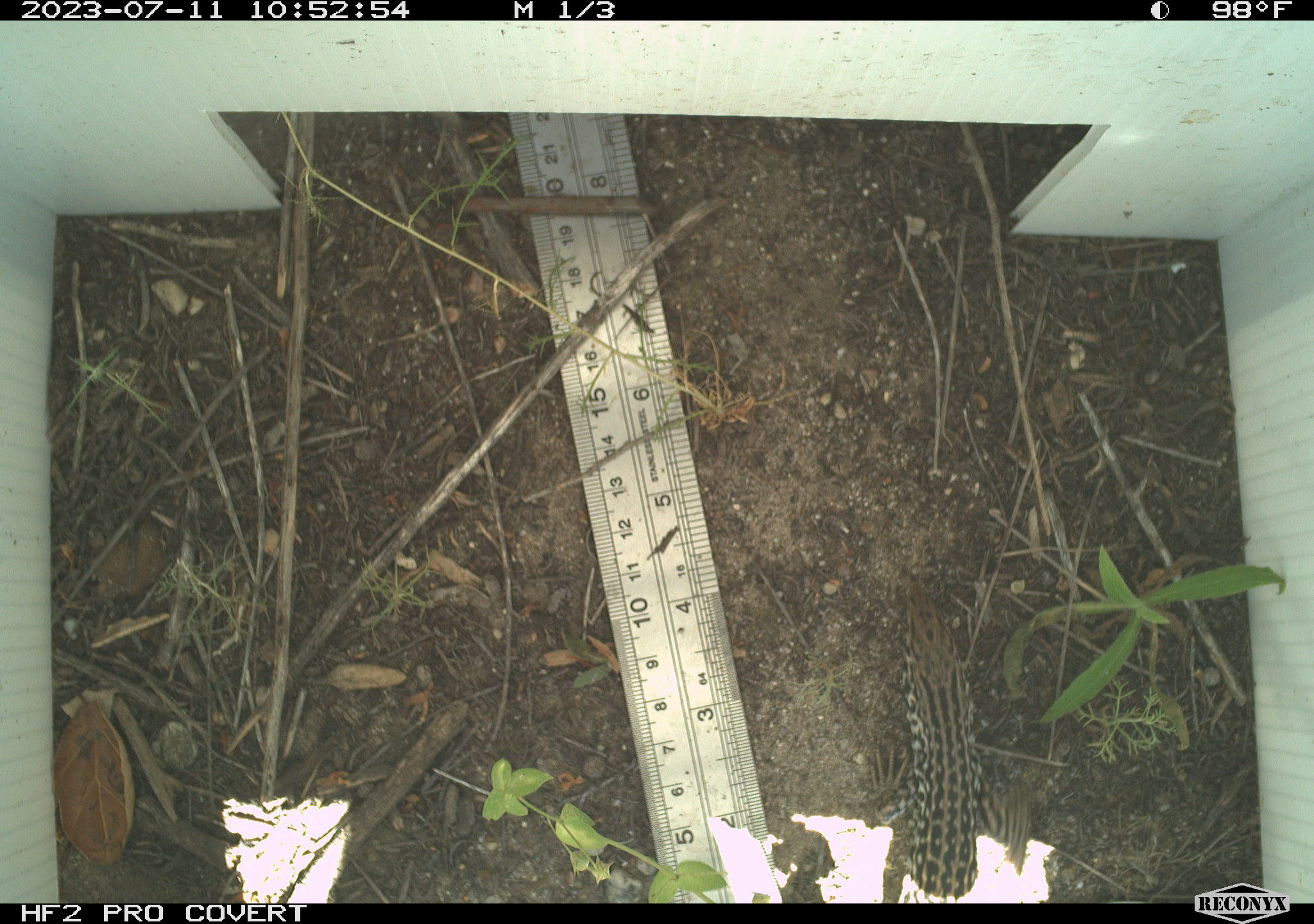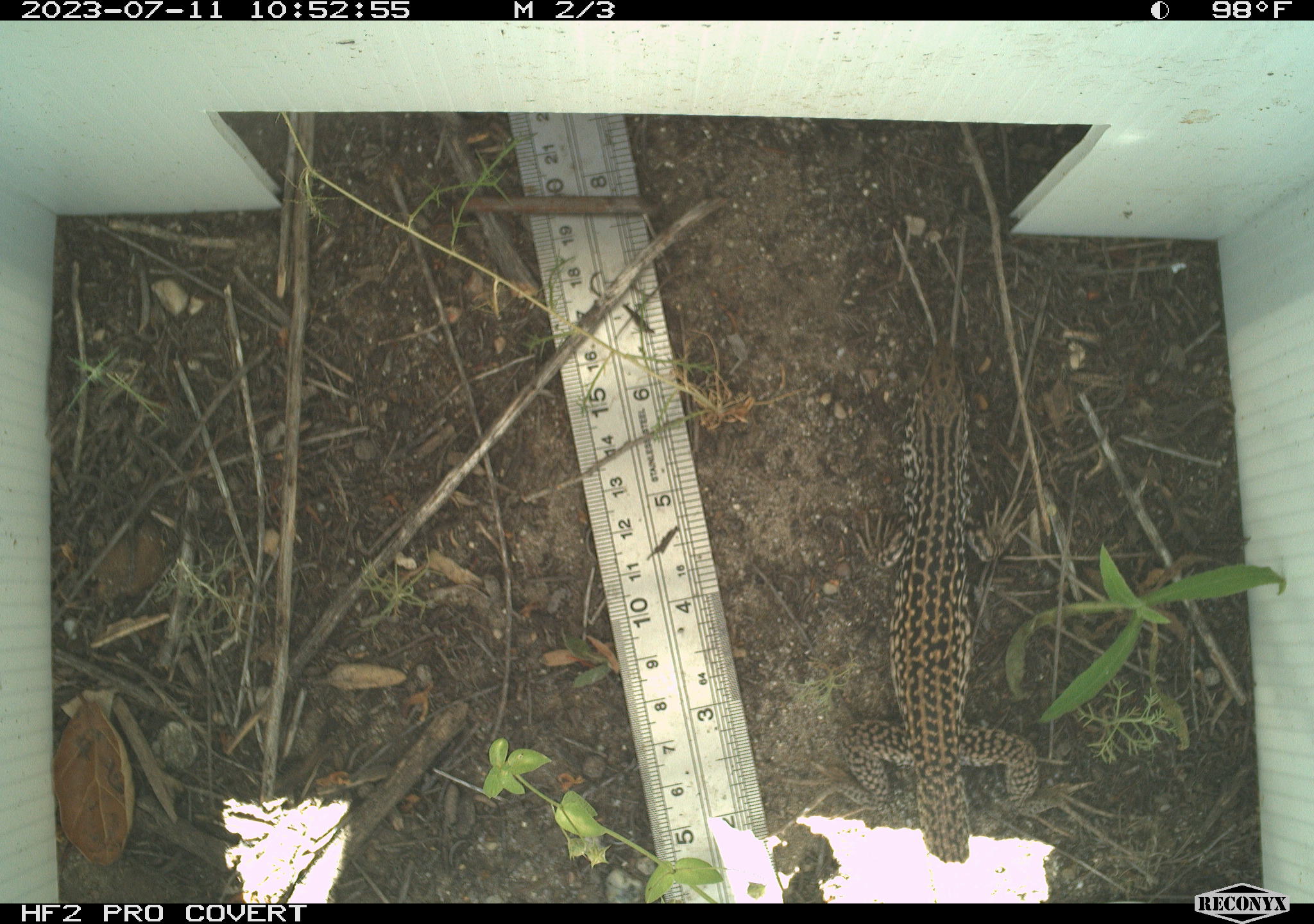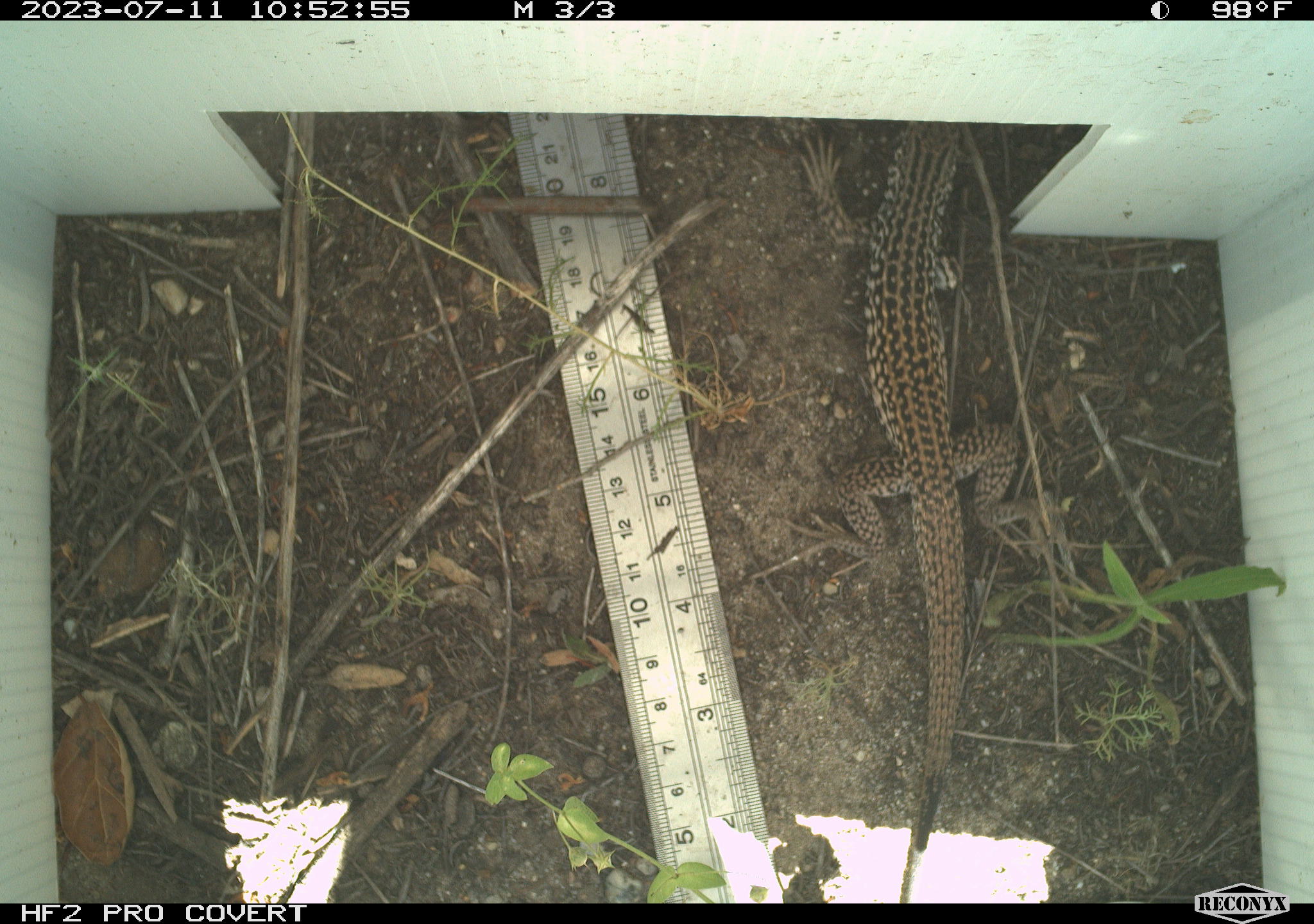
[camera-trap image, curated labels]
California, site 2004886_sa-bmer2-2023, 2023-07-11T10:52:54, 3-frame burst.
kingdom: Animalia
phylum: Chordata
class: Reptilia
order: Squamata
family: Teiidae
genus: Aspidoscelis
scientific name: Aspidoscelis tigris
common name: western whiptail